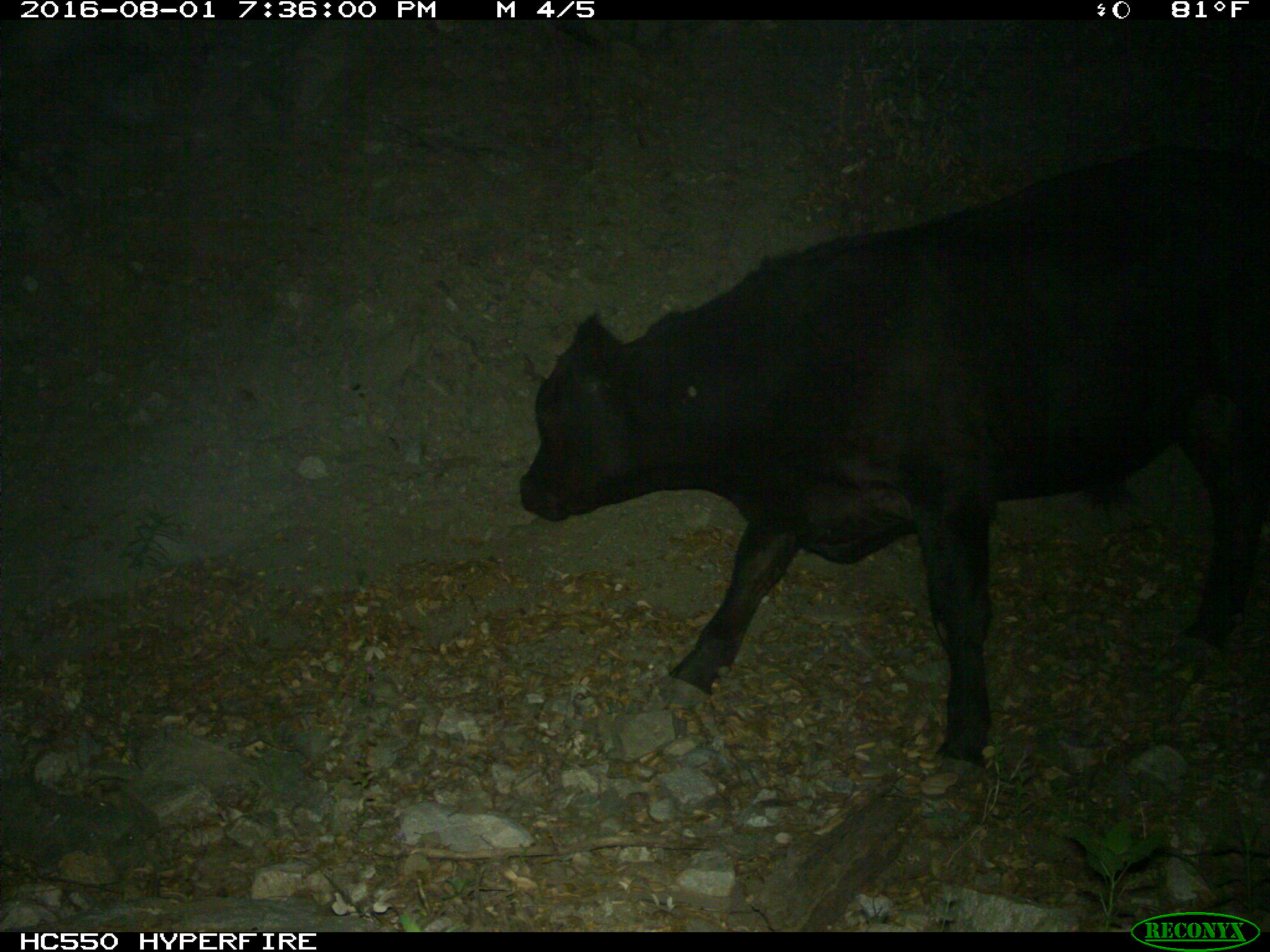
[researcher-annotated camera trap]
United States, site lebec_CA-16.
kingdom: Animalia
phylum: Chordata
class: Mammalia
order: Artiodactyla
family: Bovidae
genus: Bos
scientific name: Bos taurus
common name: domestic cow